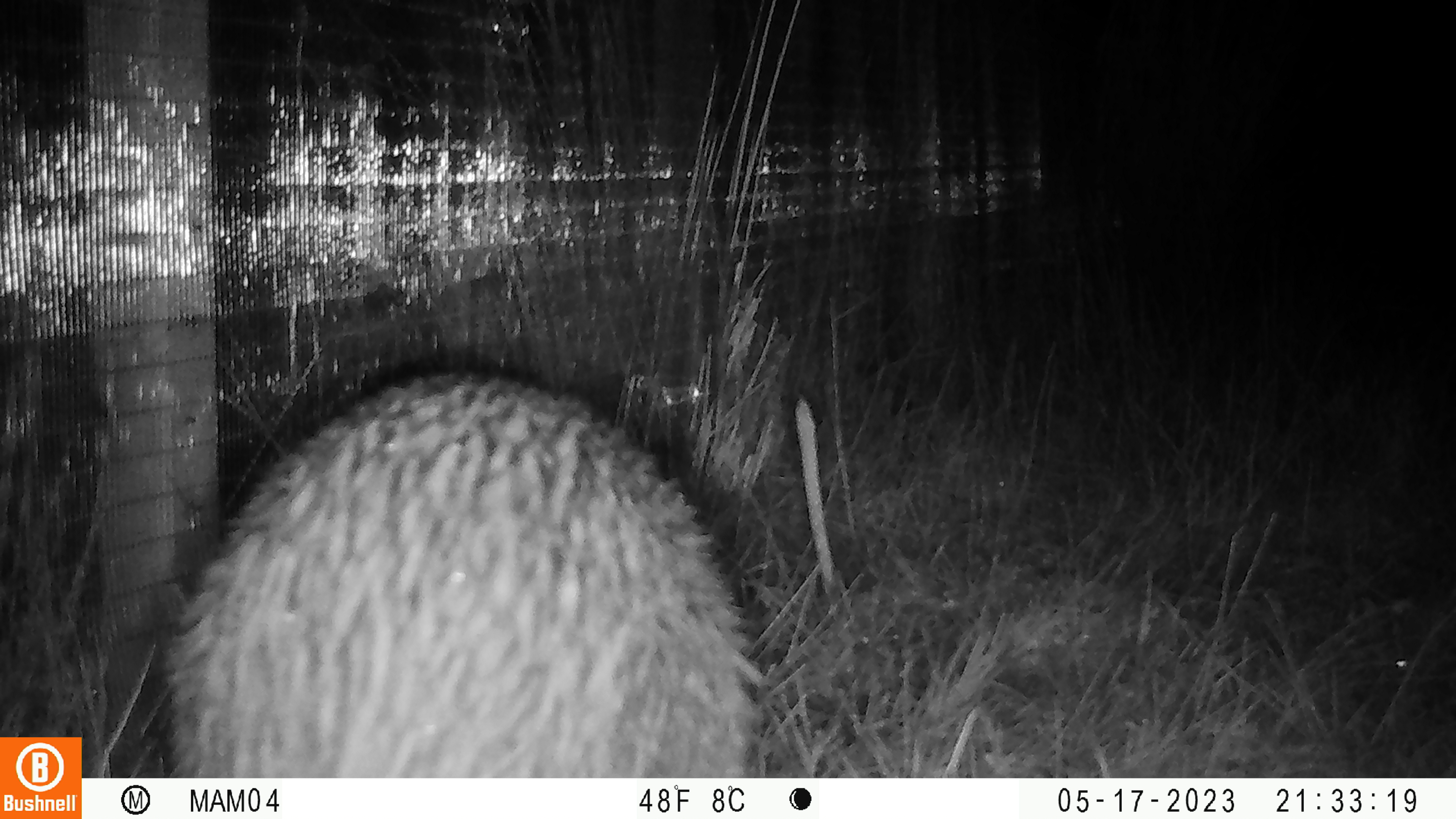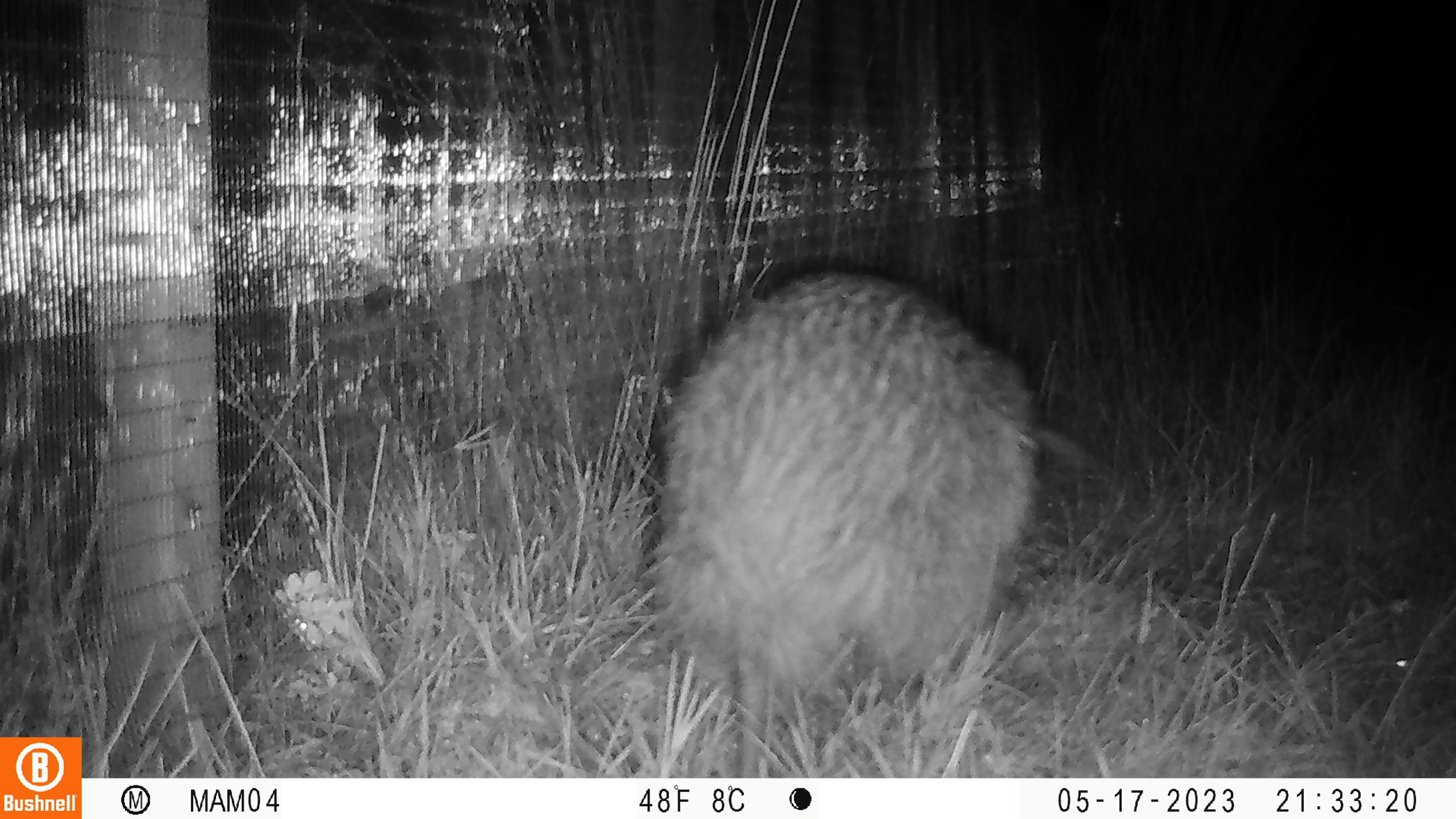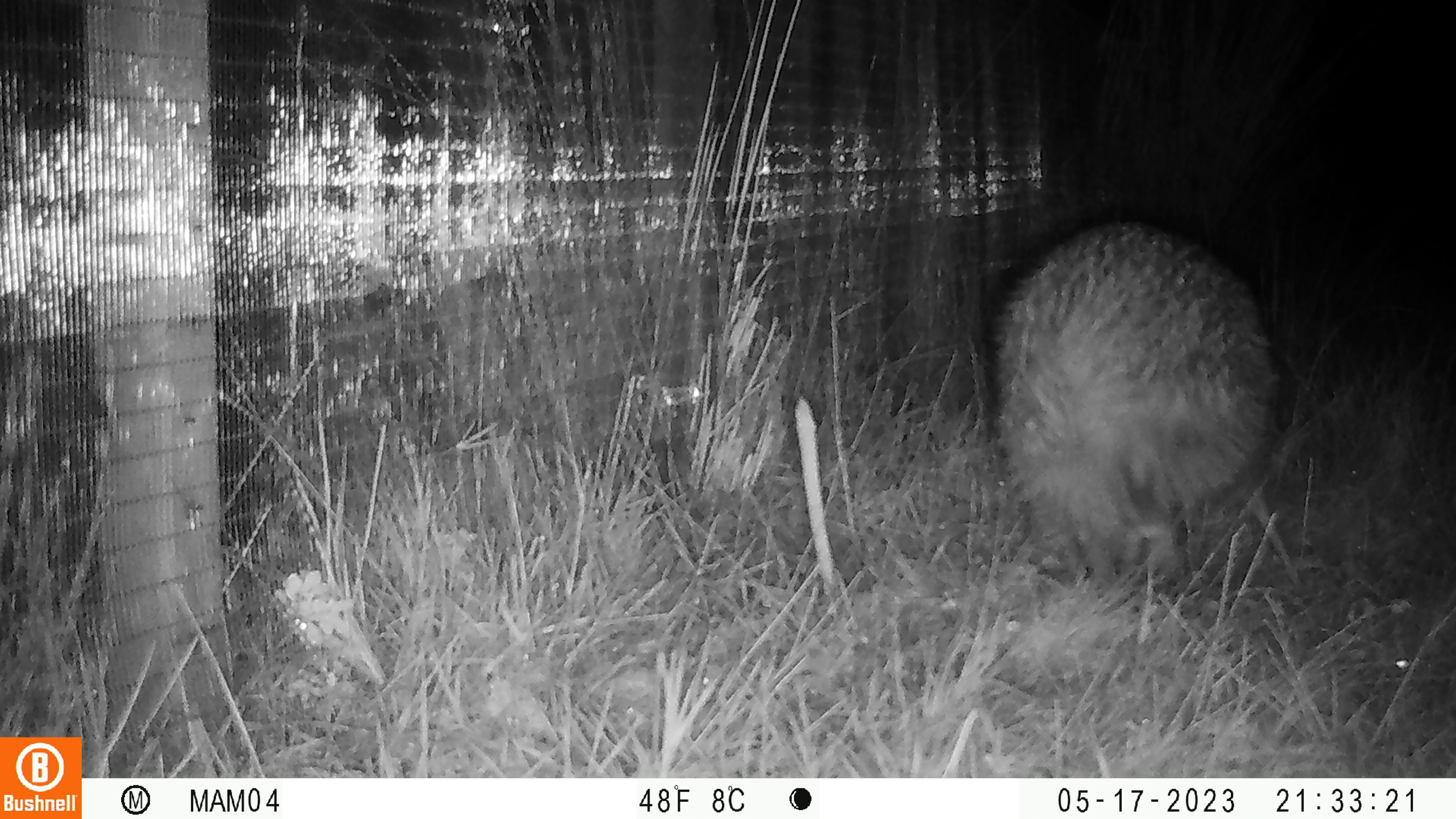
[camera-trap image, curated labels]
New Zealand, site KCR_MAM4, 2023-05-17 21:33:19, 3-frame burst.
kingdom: Animalia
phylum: Chordata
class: Aves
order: Apterygiformes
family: Apterygidae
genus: Apteryx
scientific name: Apteryx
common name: kiwi